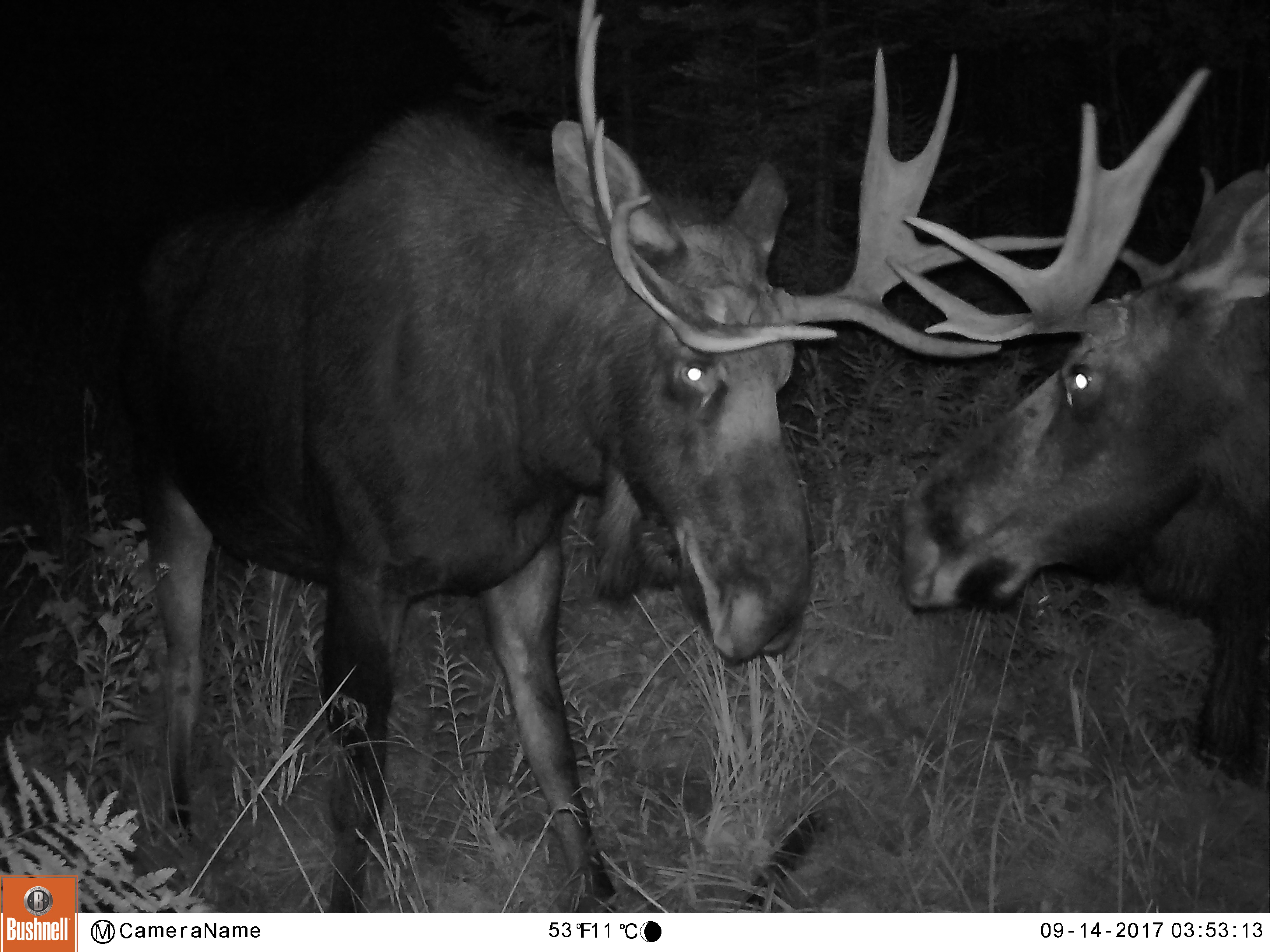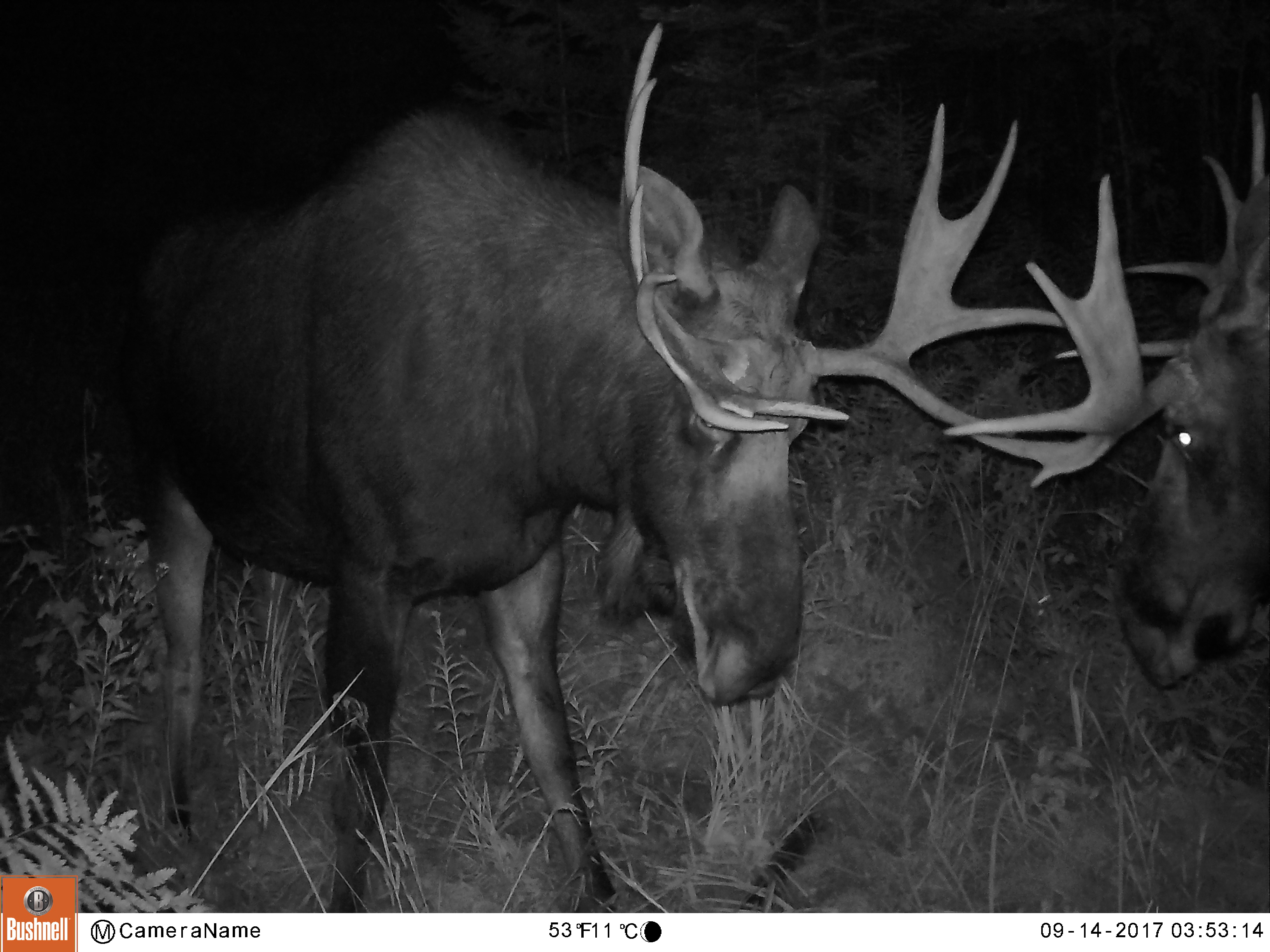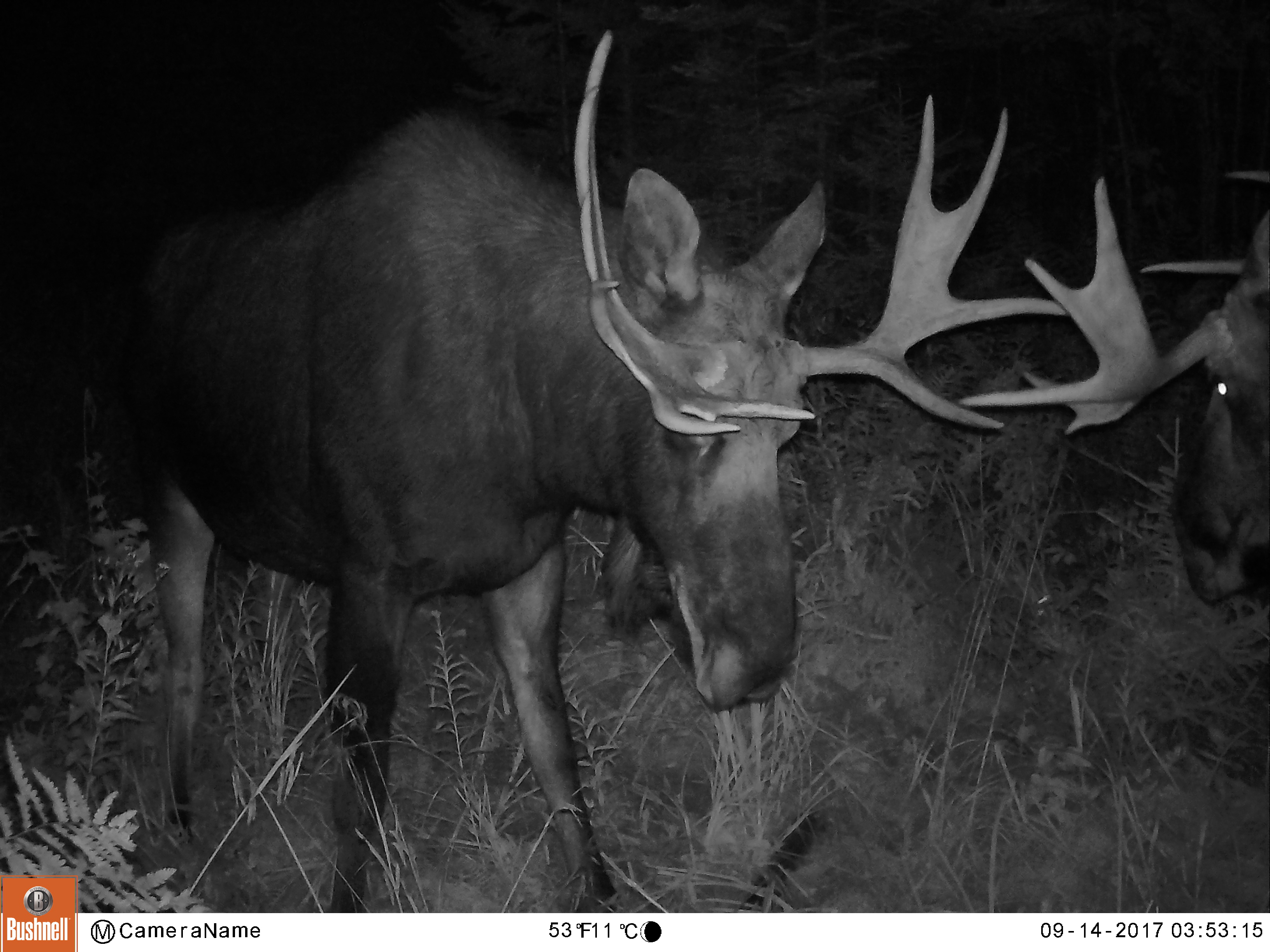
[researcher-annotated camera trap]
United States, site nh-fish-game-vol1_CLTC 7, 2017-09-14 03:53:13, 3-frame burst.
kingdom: Animalia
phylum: Chordata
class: Mammalia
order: Artiodactyla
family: Cervidae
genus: Alces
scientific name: Alces alces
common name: moose